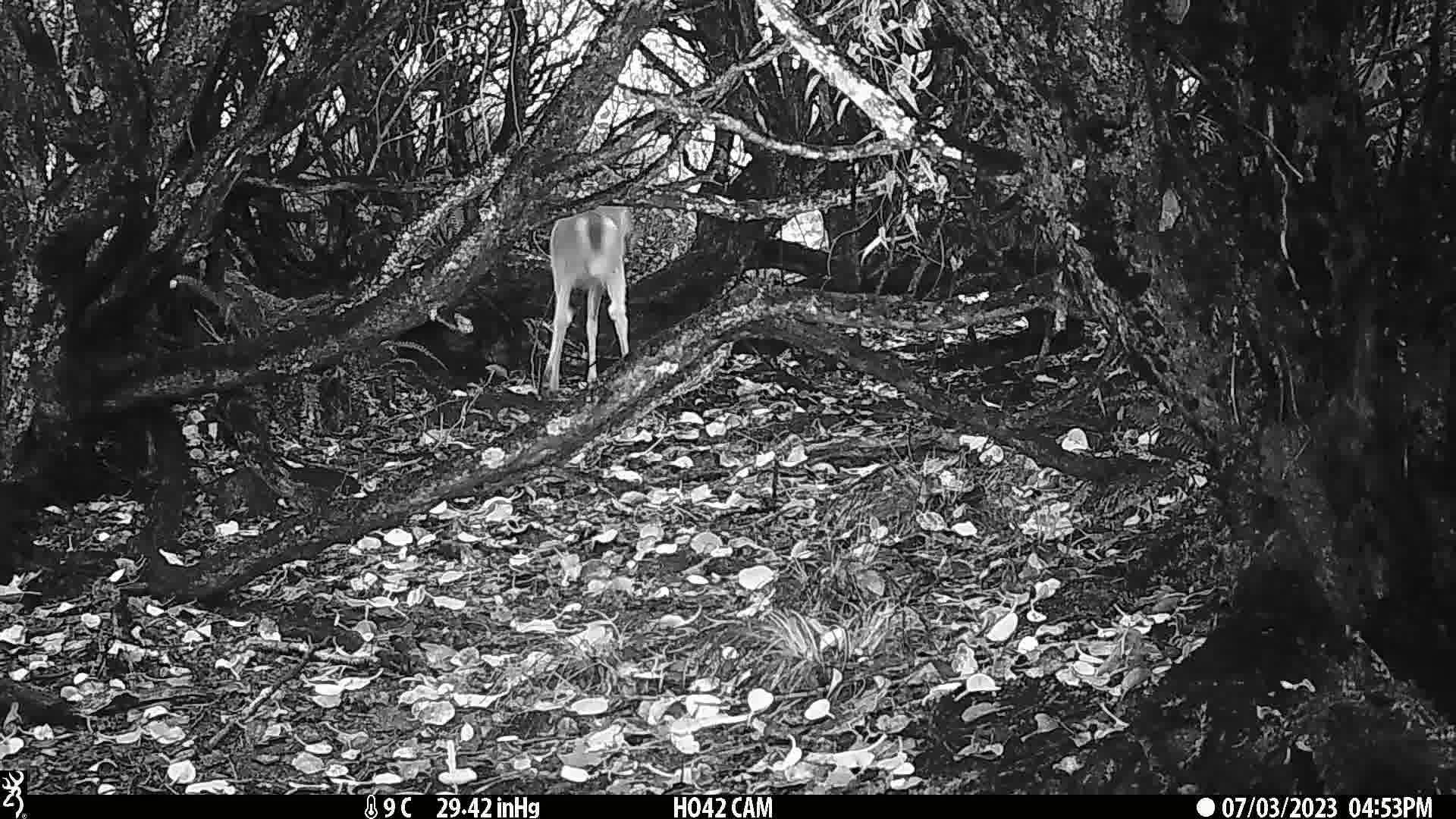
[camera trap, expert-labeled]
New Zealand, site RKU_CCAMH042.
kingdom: Animalia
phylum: Chordata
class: Mammalia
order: Artiodactyla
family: Cervidae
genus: Odocoileus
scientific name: Odocoileus virginianus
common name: white-tailed deer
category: white tailed deer